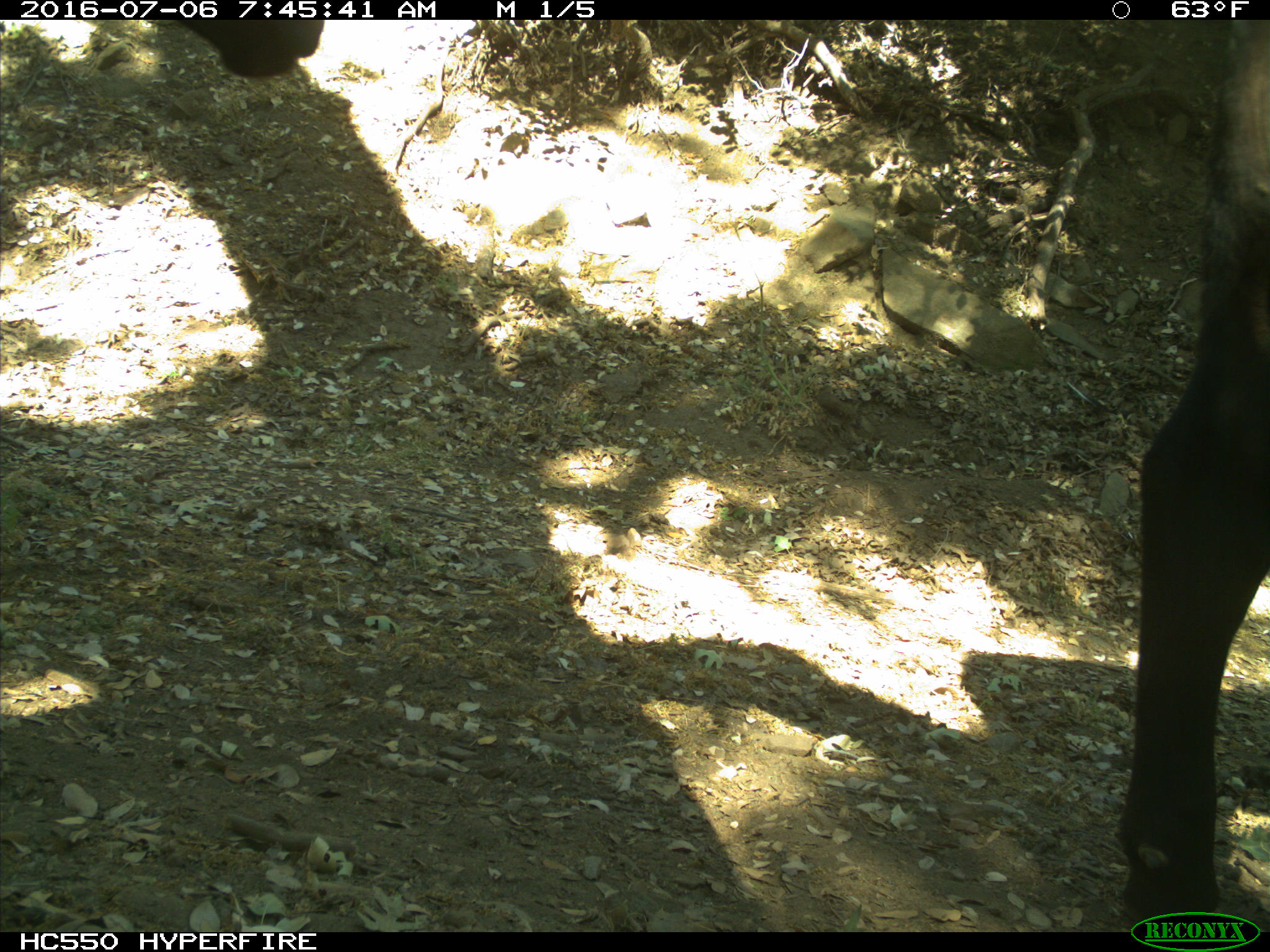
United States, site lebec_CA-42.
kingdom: Animalia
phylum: Chordata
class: Mammalia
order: Artiodactyla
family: Bovidae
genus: Bos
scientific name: Bos taurus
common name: domestic cow